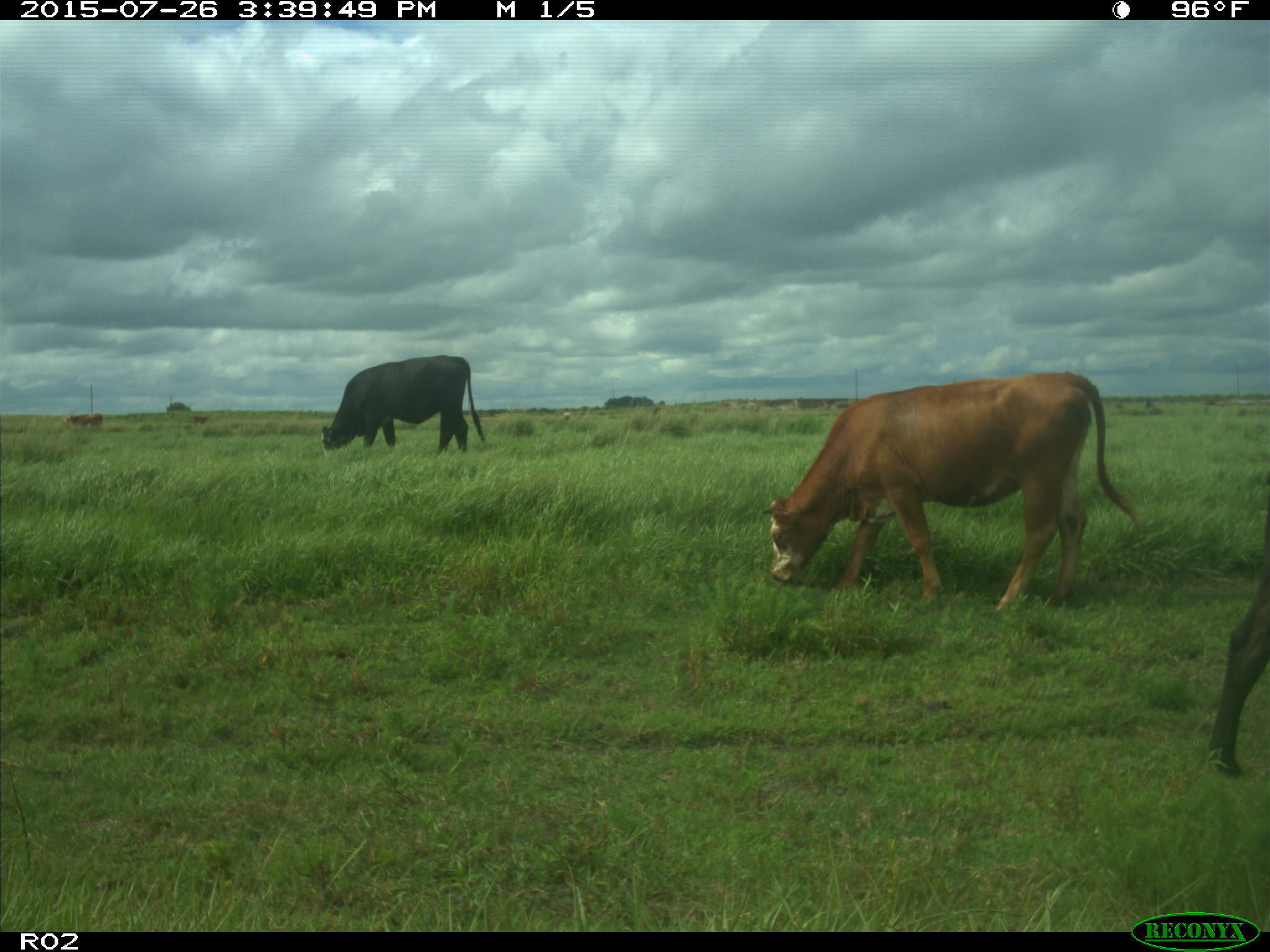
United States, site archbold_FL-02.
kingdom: Animalia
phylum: Chordata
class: Mammalia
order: Artiodactyla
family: Bovidae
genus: Bos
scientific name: Bos taurus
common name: domestic cow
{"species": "Bos taurus (domestic cow)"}